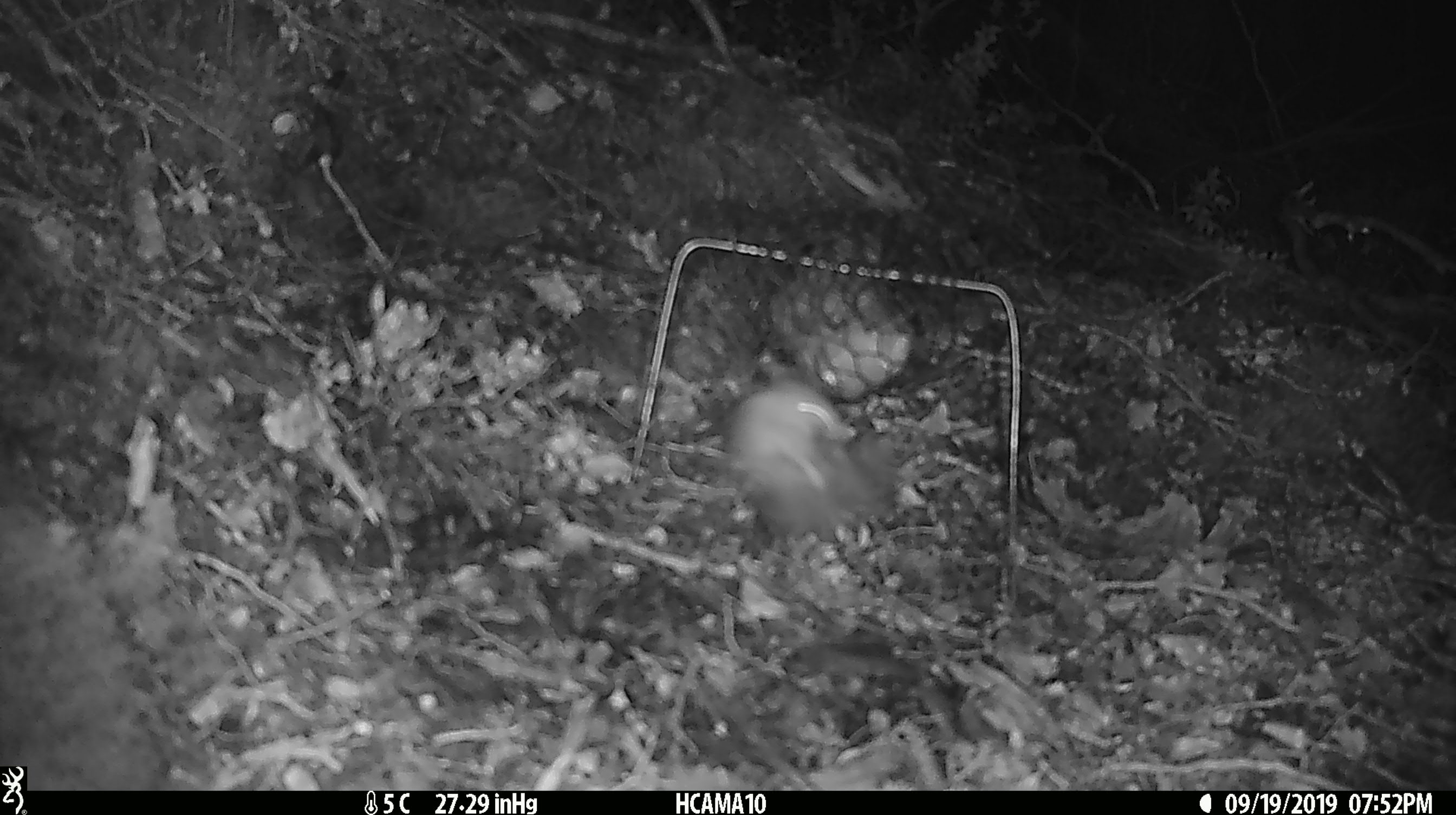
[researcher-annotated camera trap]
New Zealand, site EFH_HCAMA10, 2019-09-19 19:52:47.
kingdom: Animalia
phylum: Chordata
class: Mammalia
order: Rodentia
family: Muridae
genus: Mus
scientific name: Mus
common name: mouse